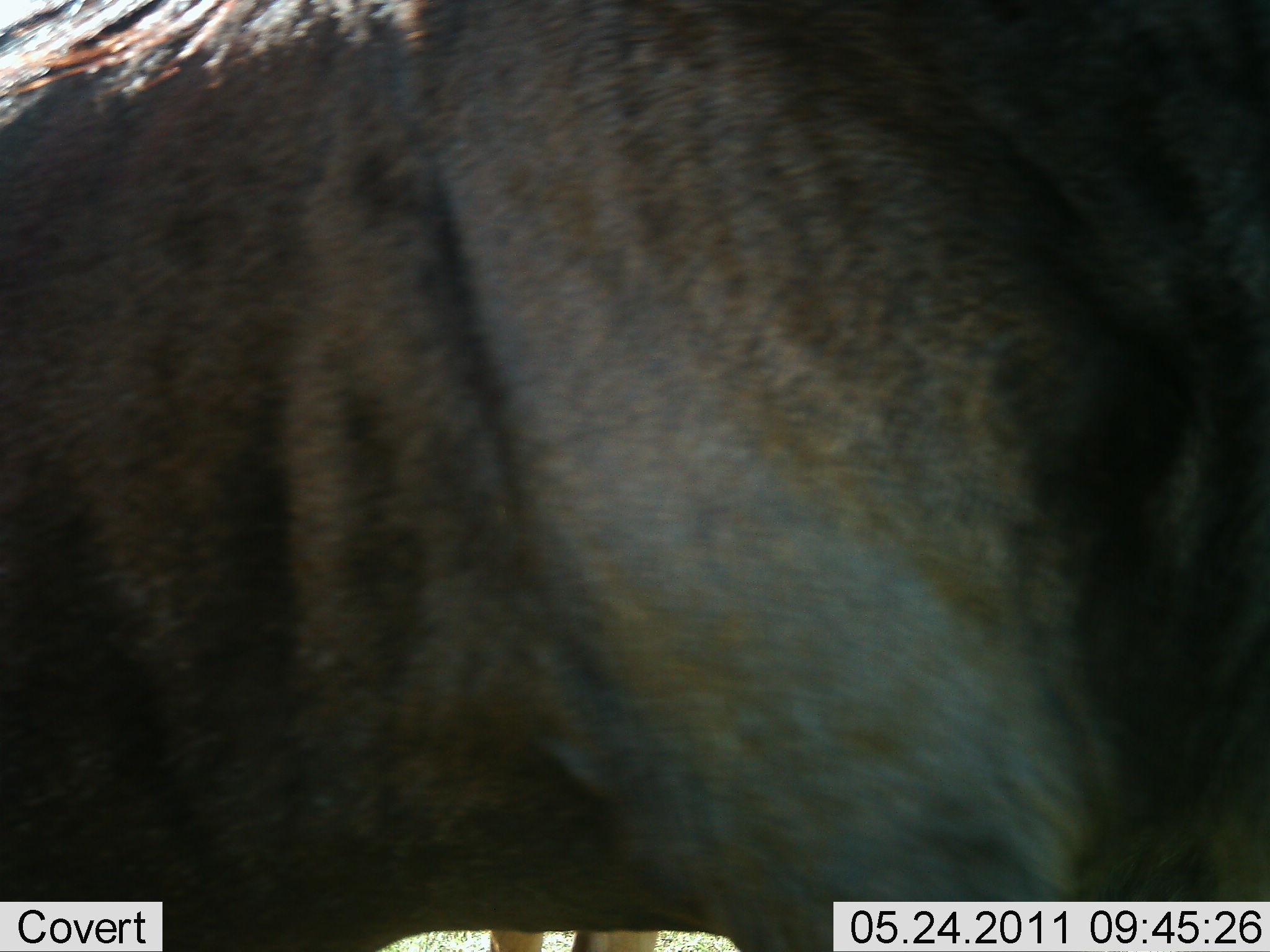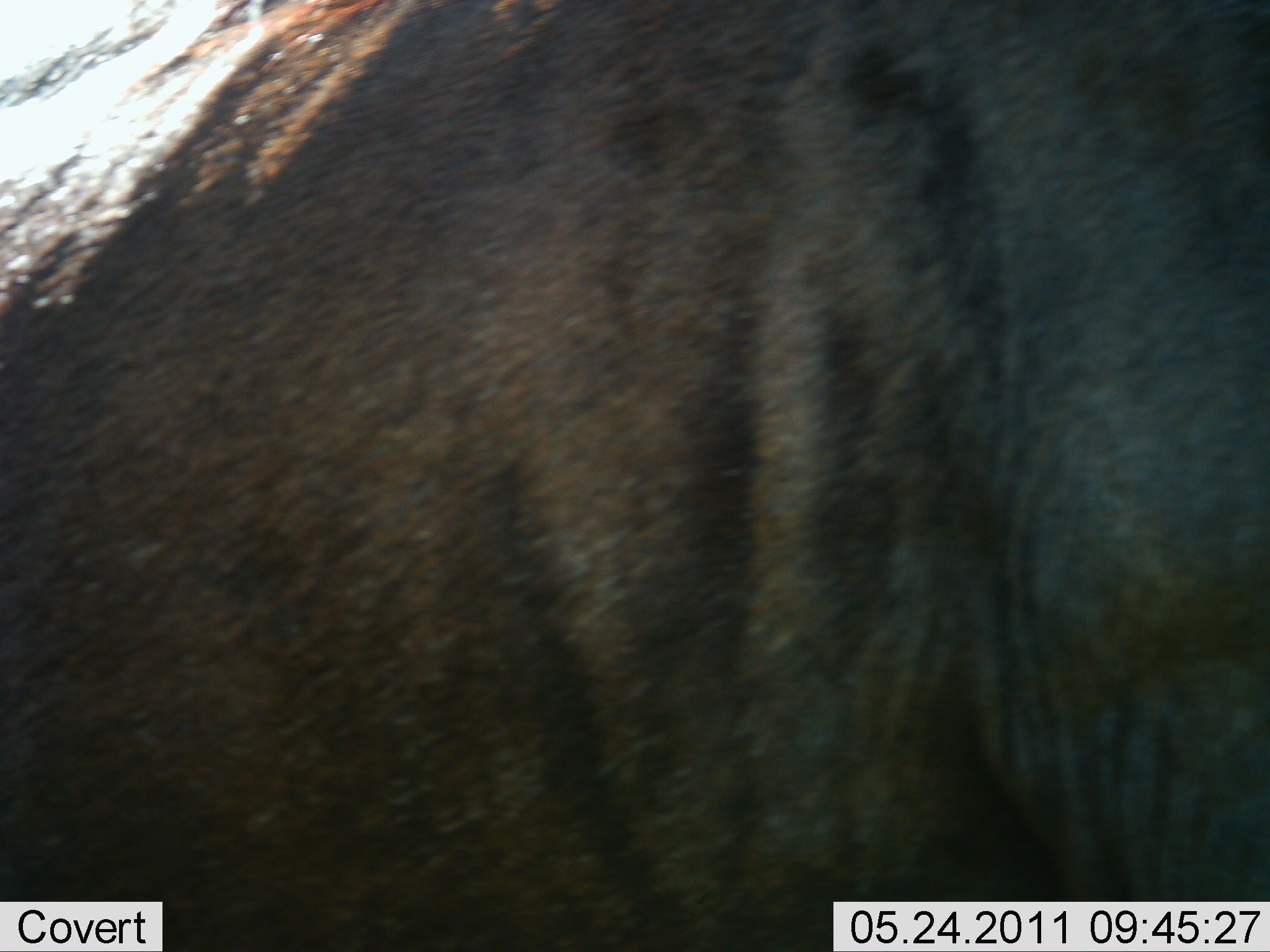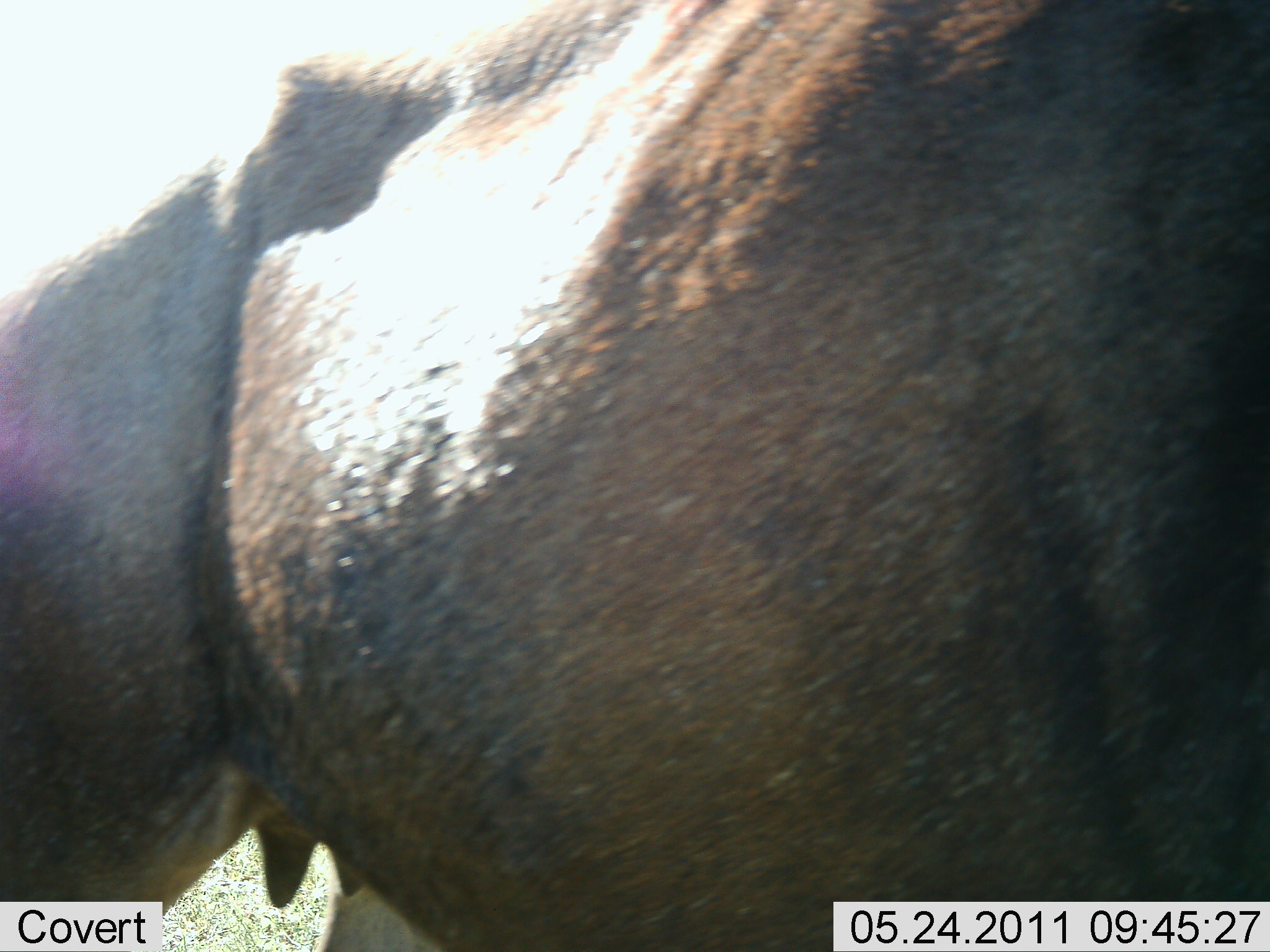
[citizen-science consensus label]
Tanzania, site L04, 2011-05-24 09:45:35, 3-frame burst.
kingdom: Animalia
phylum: Chordata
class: Mammalia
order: Artiodactyla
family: Bovidae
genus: Connochaetes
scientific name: Connochaetes taurinus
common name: blue wildebeest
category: wildebeest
Wildebeest (blue wildebeest) (Connochaetes taurinus), count 1. Behavior (volunteer vote fractions): standing 30%, resting 0%, moving 70%, interacting 0%. Young present (vote fraction): 0%. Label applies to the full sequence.